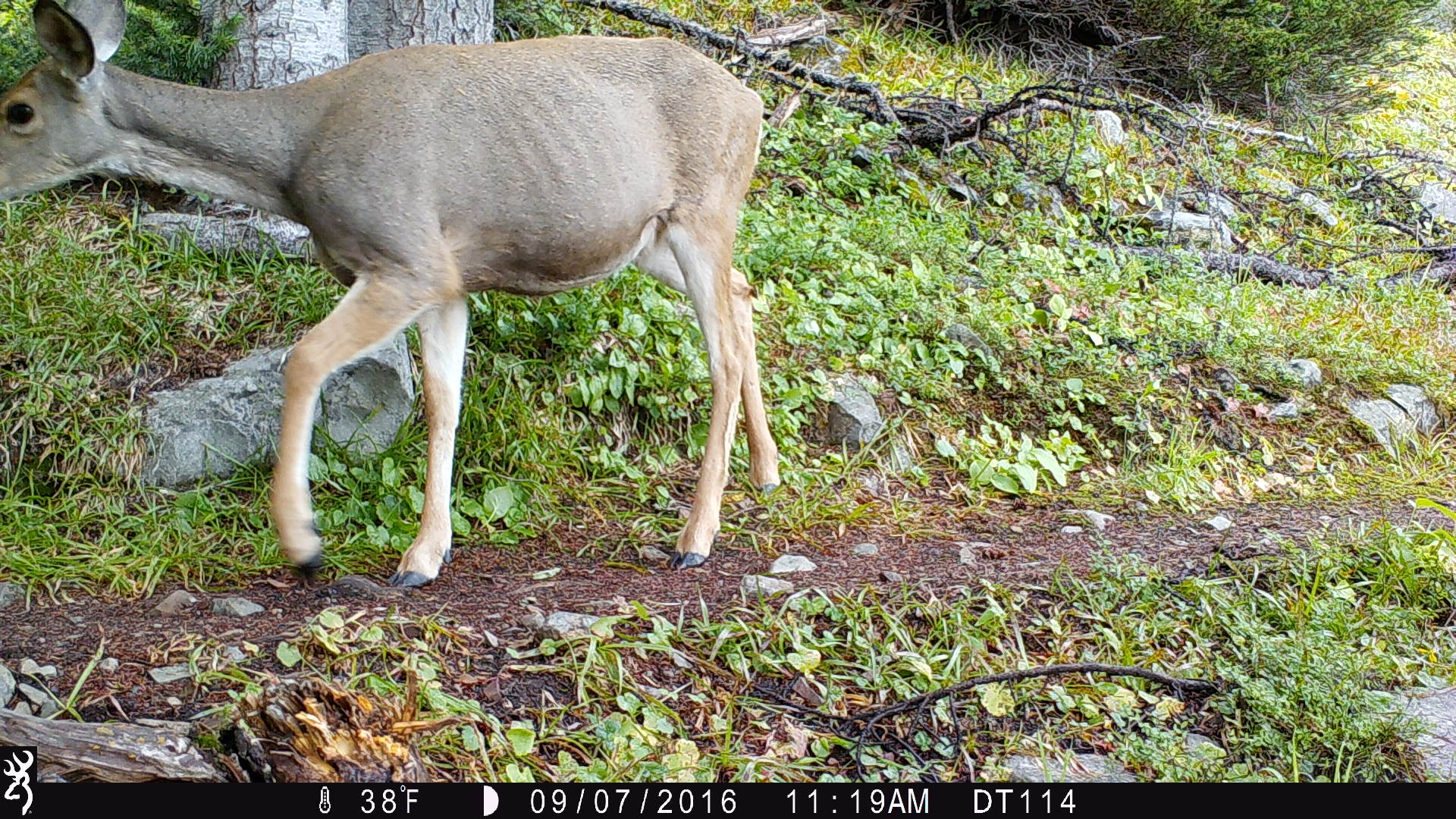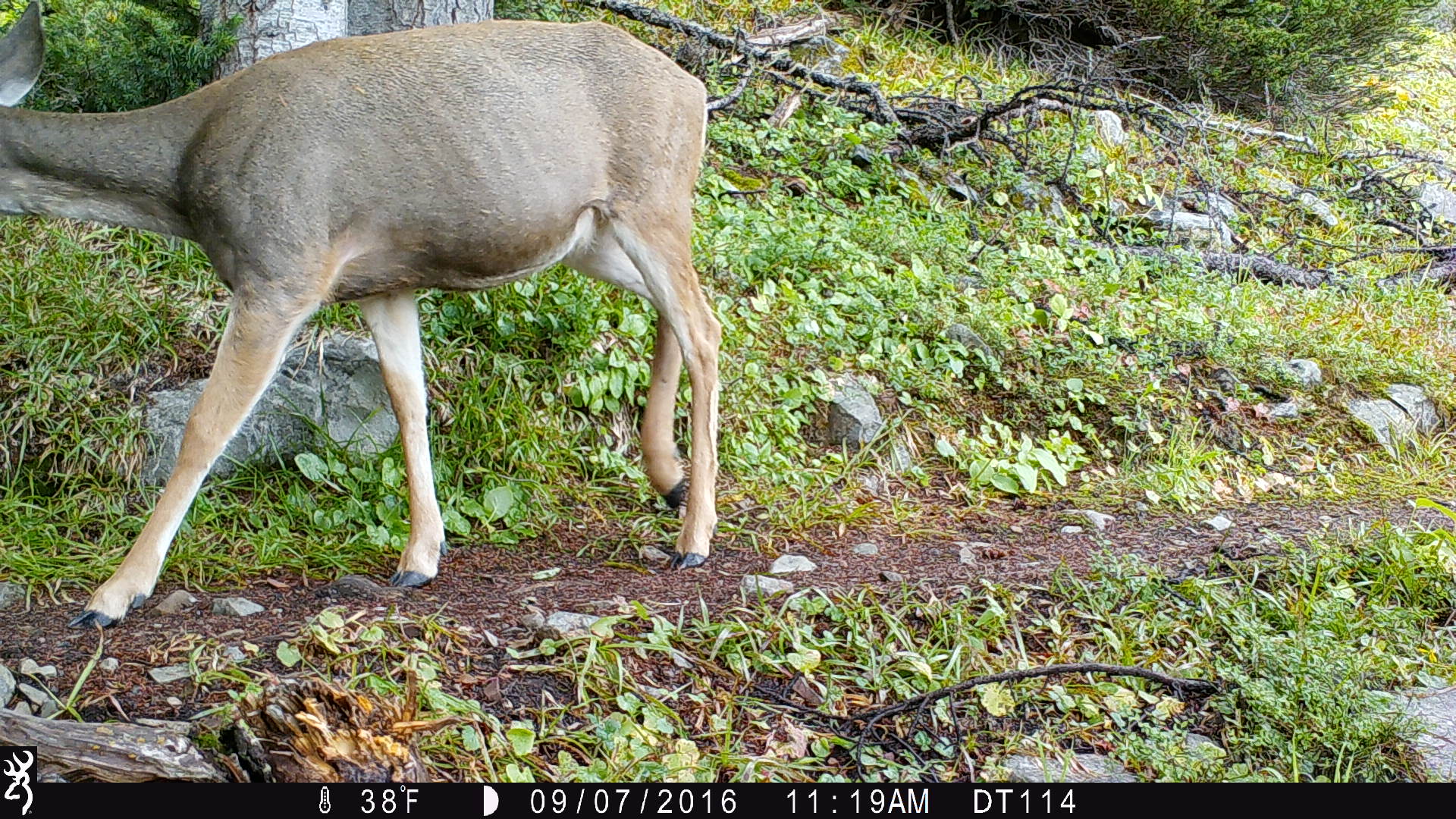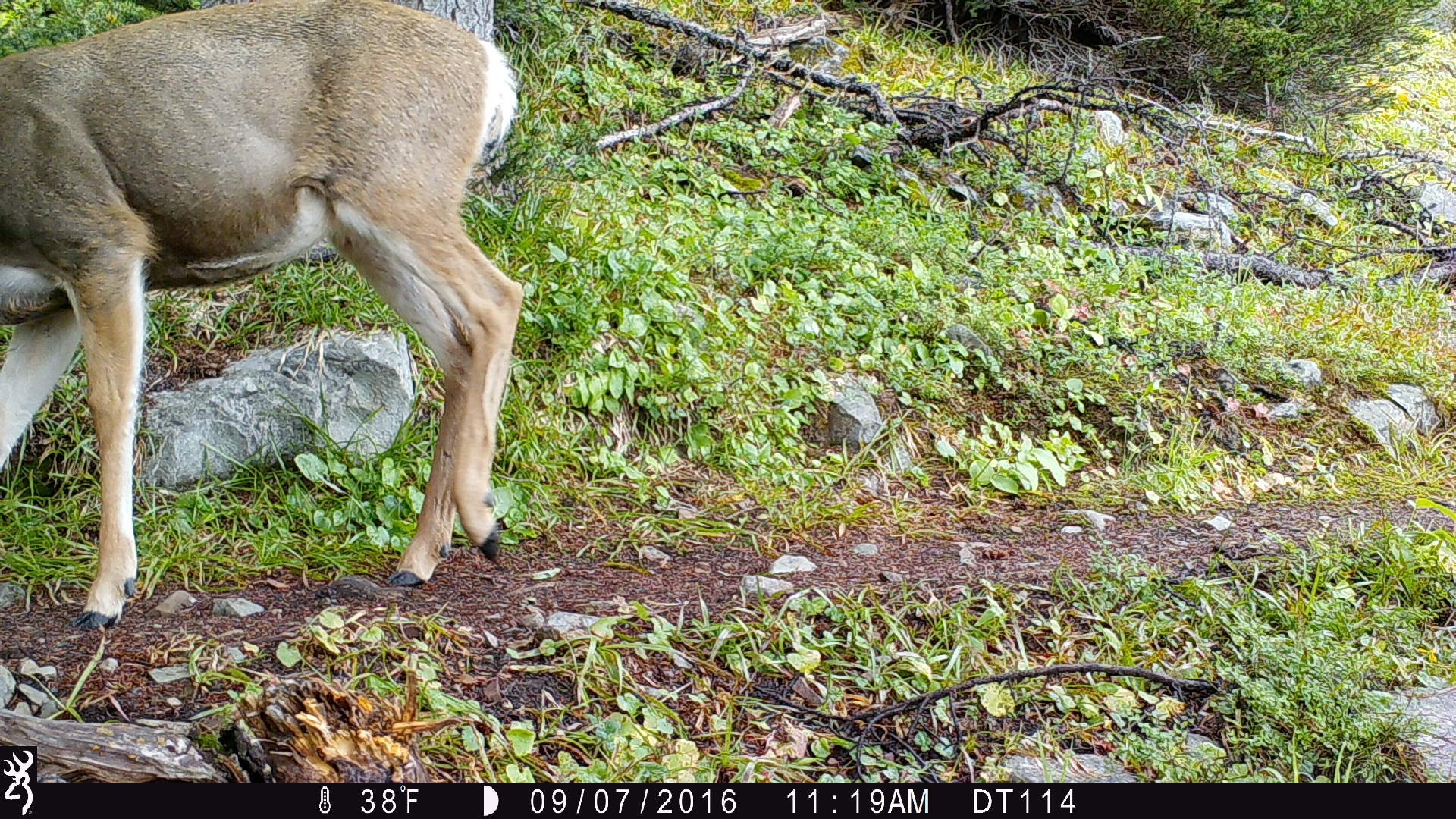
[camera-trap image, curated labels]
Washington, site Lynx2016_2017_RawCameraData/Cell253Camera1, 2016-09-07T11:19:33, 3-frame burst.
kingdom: Animalia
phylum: Chordata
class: Mammalia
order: Artiodactyla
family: Cervidae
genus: Odocoileus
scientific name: Odocoileus hemionus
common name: mule deer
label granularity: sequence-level